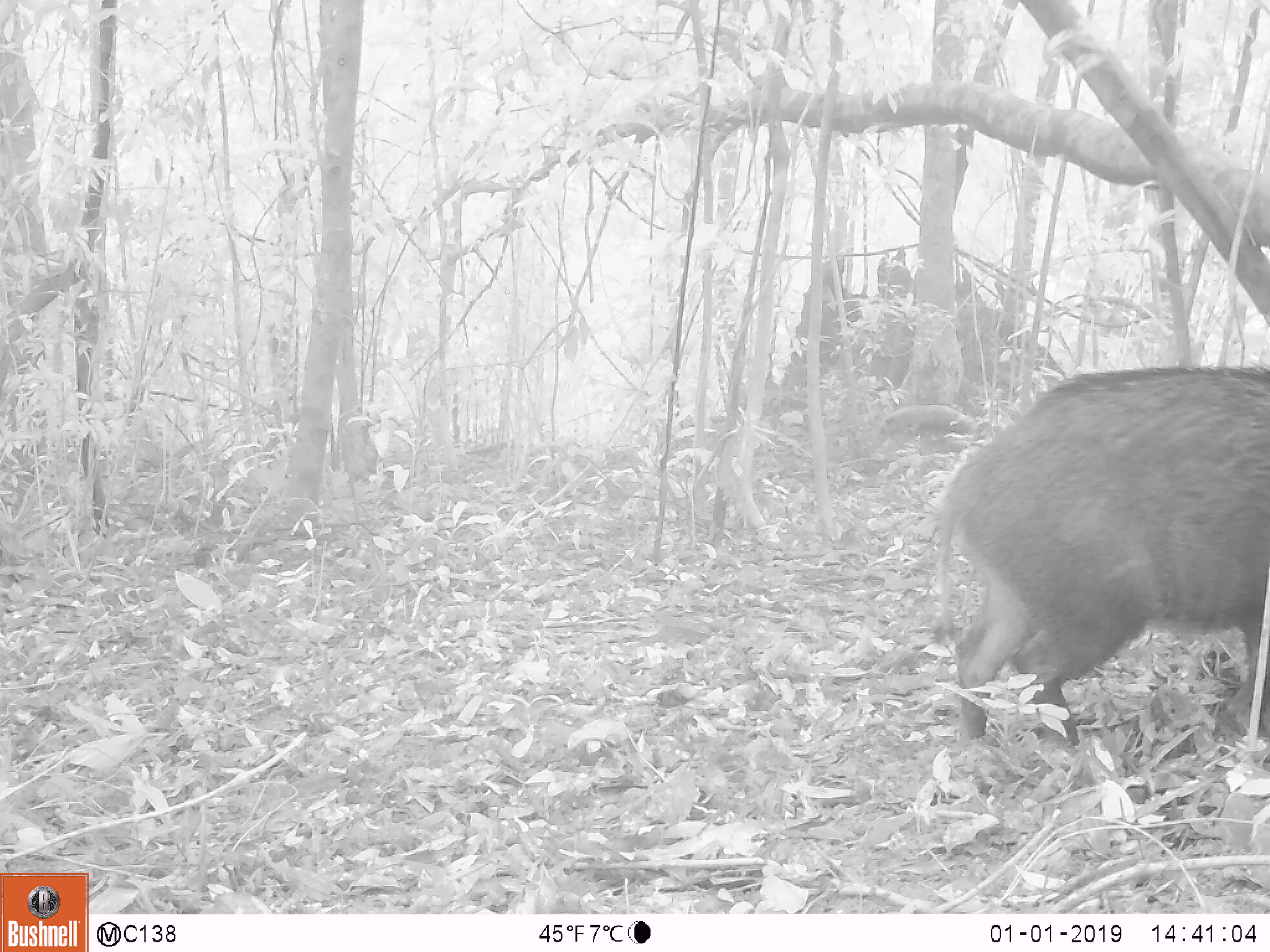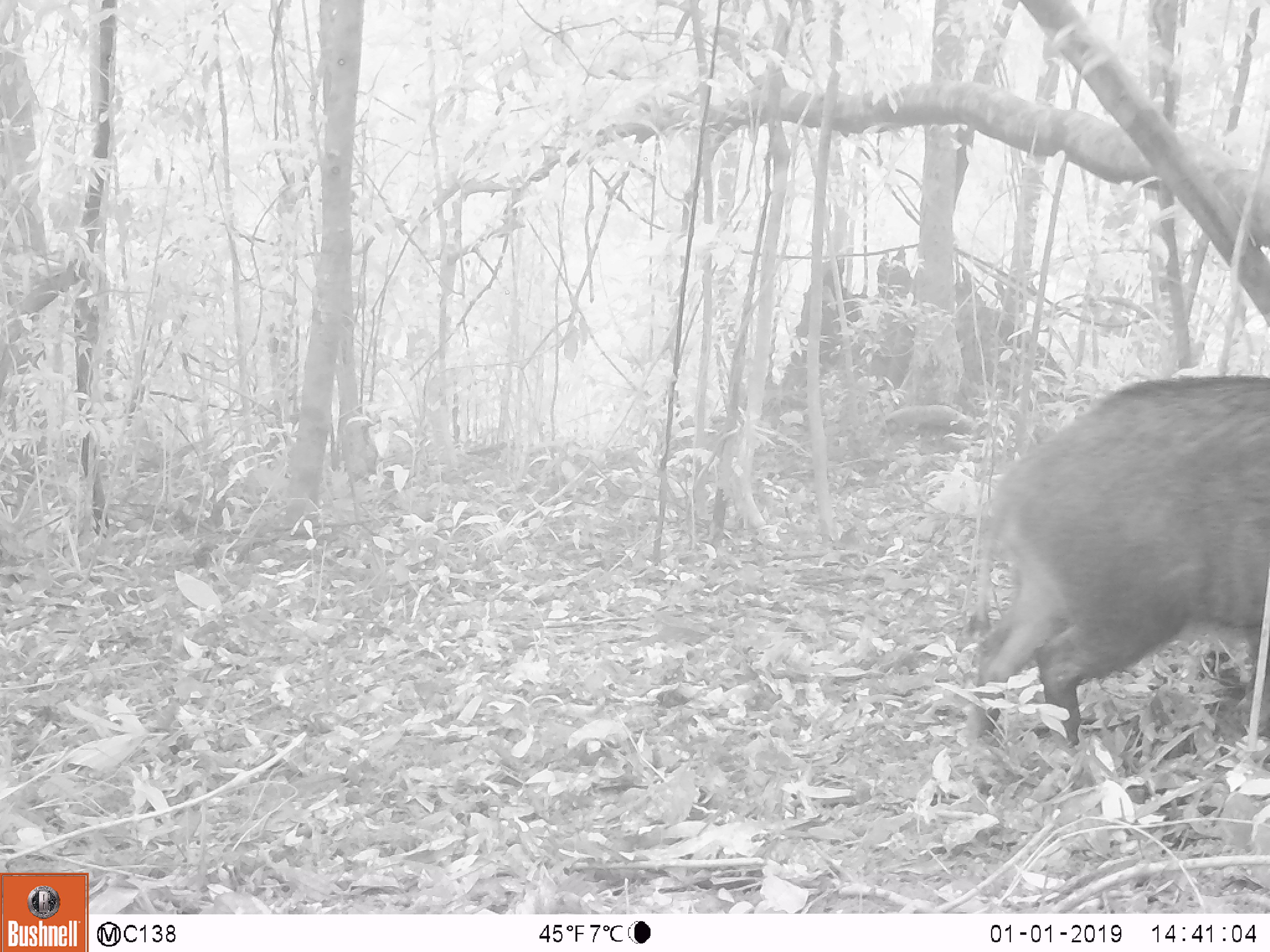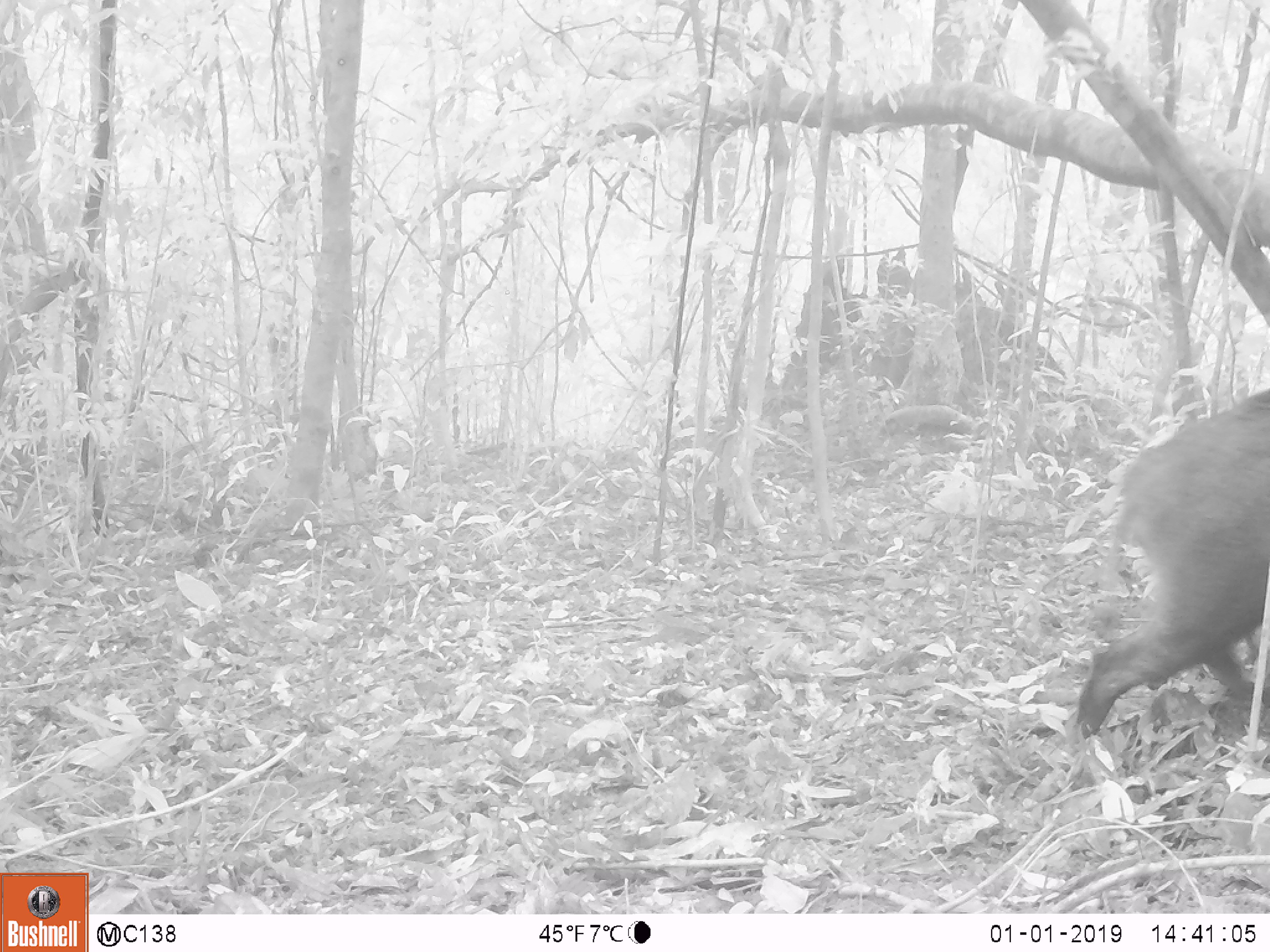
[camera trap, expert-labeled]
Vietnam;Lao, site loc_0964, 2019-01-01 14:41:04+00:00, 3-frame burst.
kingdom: Animalia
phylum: Chordata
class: Mammalia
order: Artiodactyla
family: Suidae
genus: Sus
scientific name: Sus scrofa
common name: eurasian wild pig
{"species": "eurasian wild pig (Sus scrofa)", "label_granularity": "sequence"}